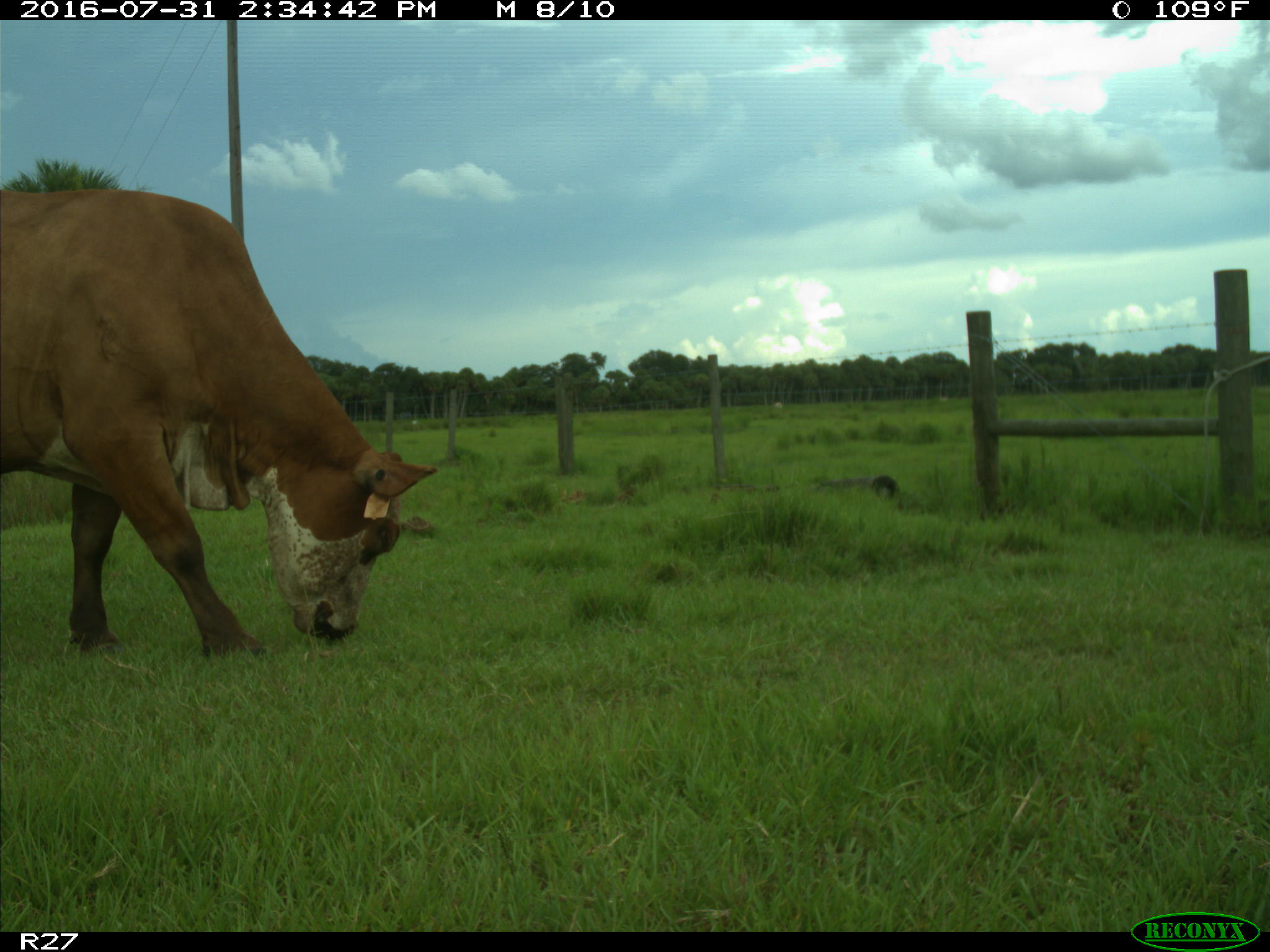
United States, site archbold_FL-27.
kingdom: Animalia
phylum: Chordata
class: Mammalia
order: Artiodactyla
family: Bovidae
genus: Bos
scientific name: Bos taurus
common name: domestic cow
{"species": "Bos taurus (domestic cow)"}